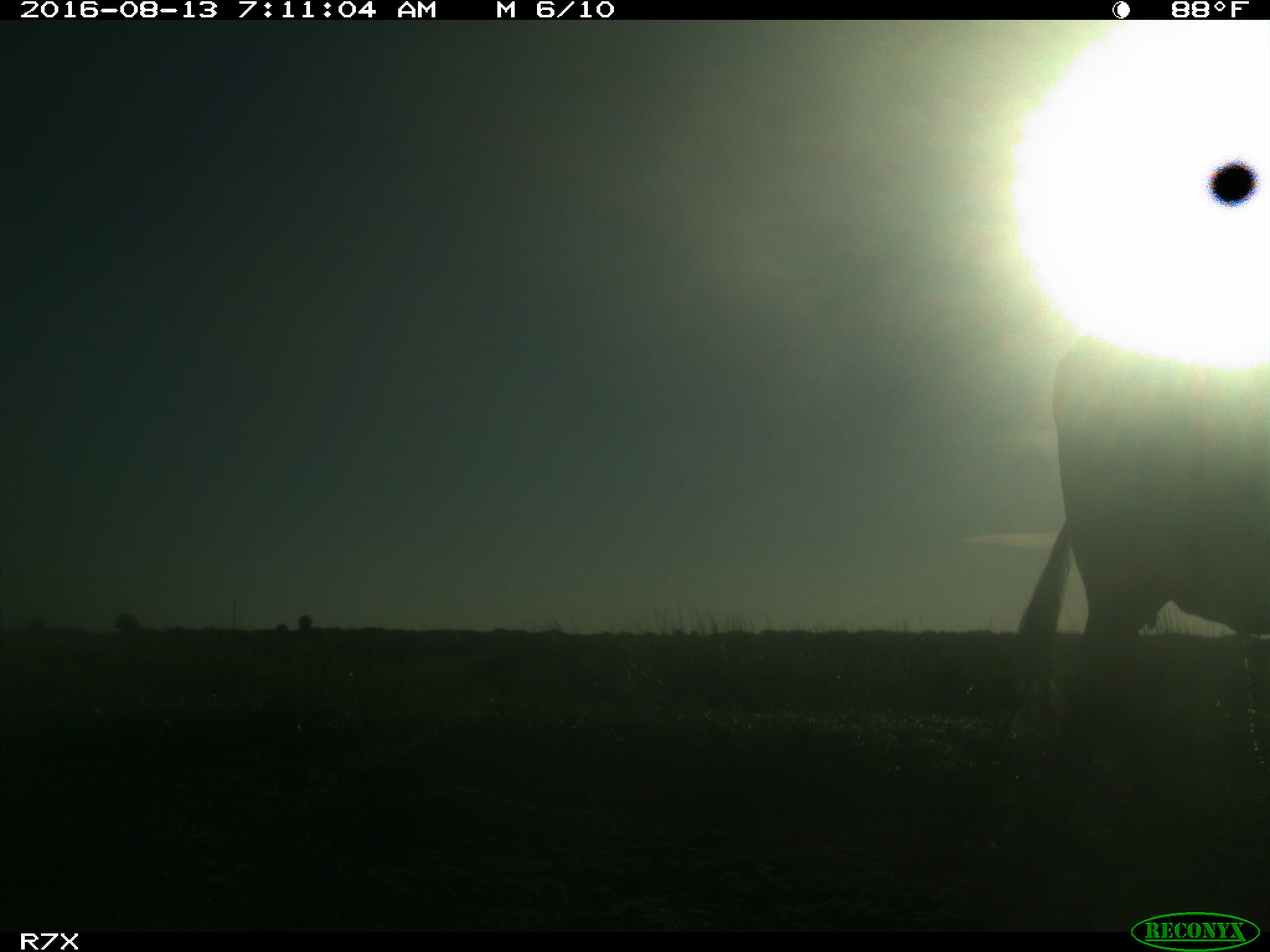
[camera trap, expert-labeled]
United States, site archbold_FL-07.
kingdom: Animalia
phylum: Chordata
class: Mammalia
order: Artiodactyla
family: Bovidae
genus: Bos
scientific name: Bos taurus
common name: domestic cow